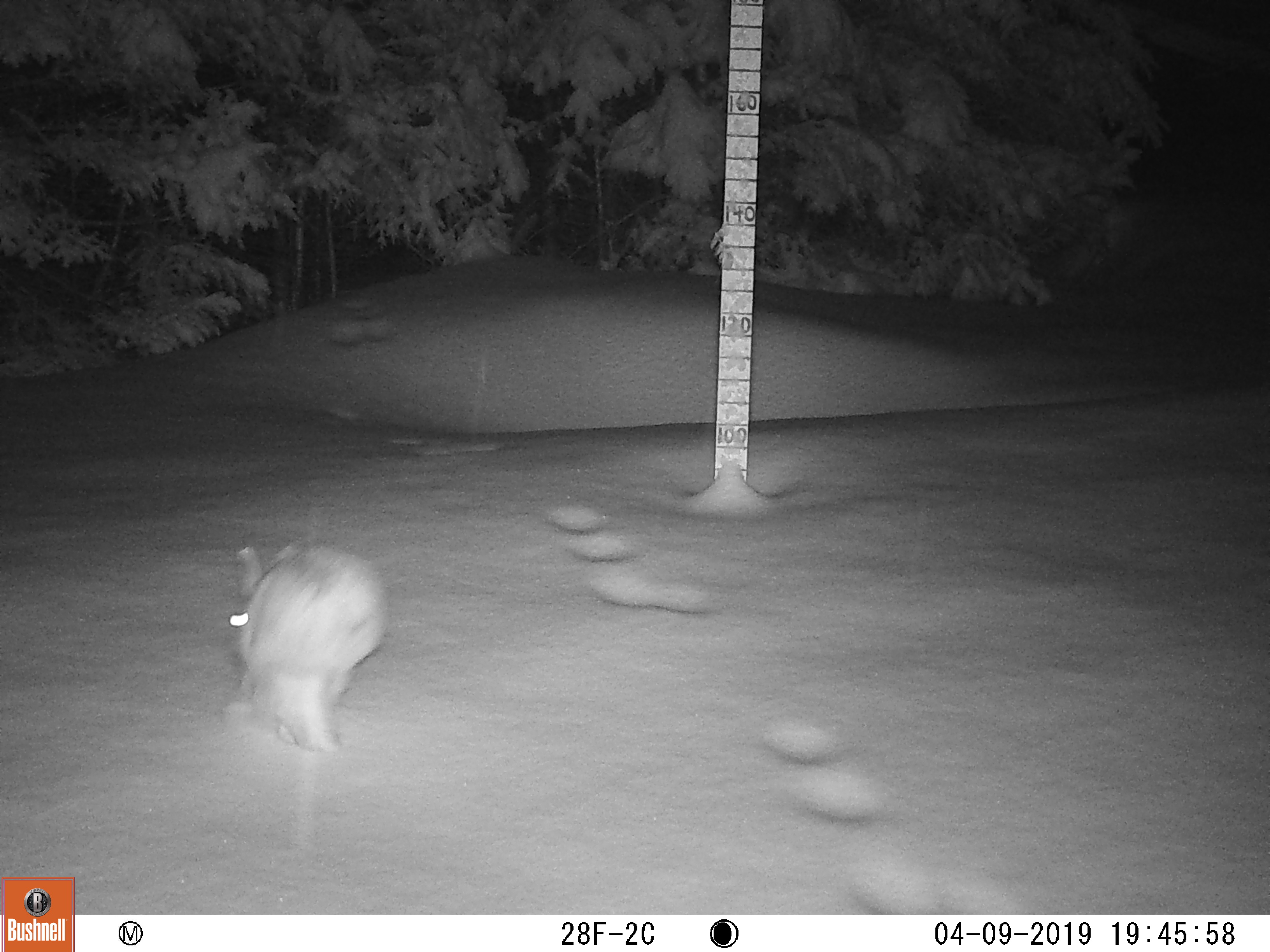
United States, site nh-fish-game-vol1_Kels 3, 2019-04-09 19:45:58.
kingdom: Animalia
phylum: Chordata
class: Mammalia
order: Lagomorpha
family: Leporidae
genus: Lepus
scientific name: Lepus americanus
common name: snowshoe hare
Snowshoe hare (Lepus americanus).